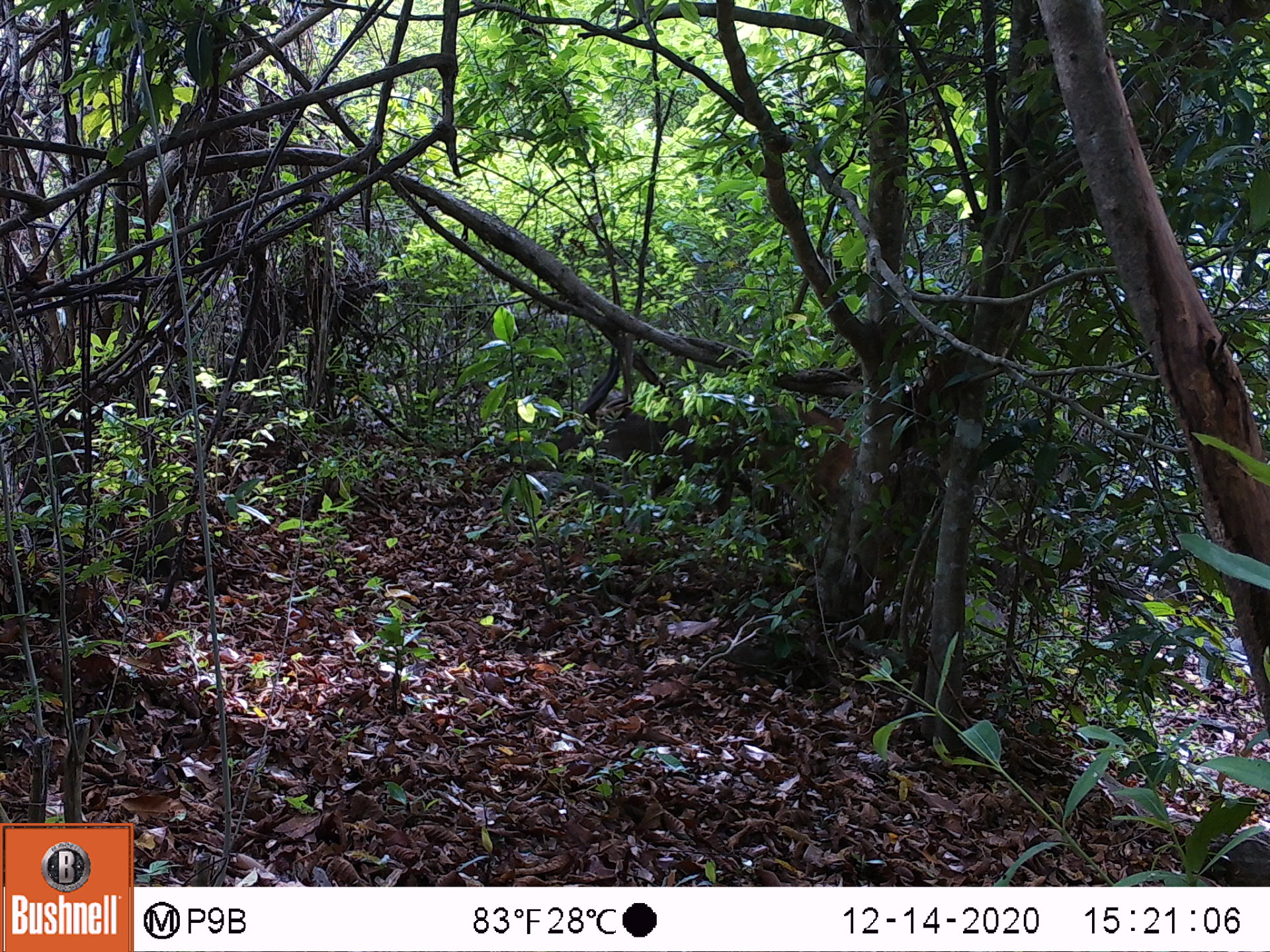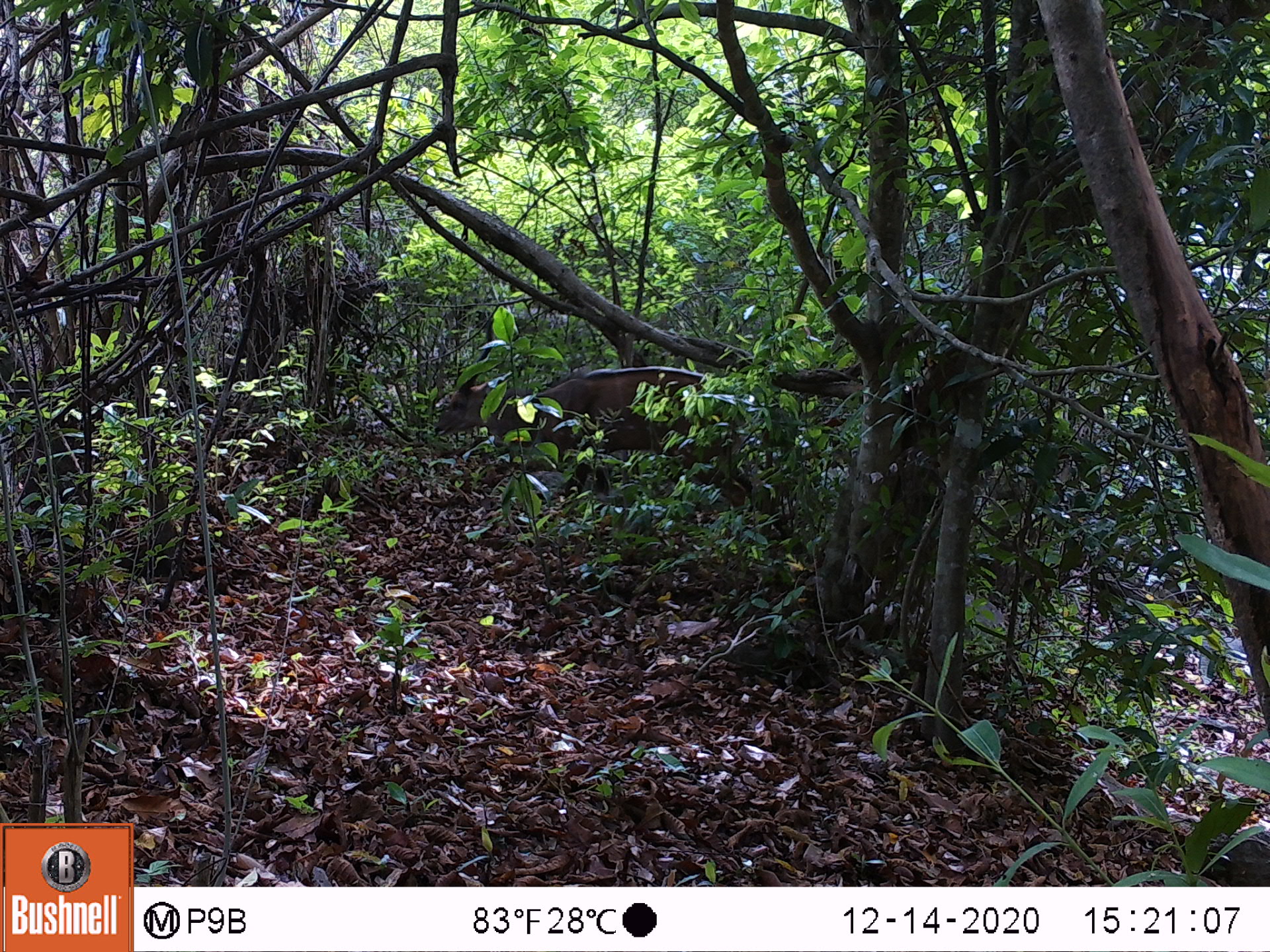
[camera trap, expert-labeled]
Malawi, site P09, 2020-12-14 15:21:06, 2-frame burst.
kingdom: Animalia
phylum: Chordata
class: Mammalia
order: Artiodactyla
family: Bovidae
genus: Tragelaphus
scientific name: Tragelaphus sylvaticus sylvaticus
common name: cape bushbuck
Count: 1.